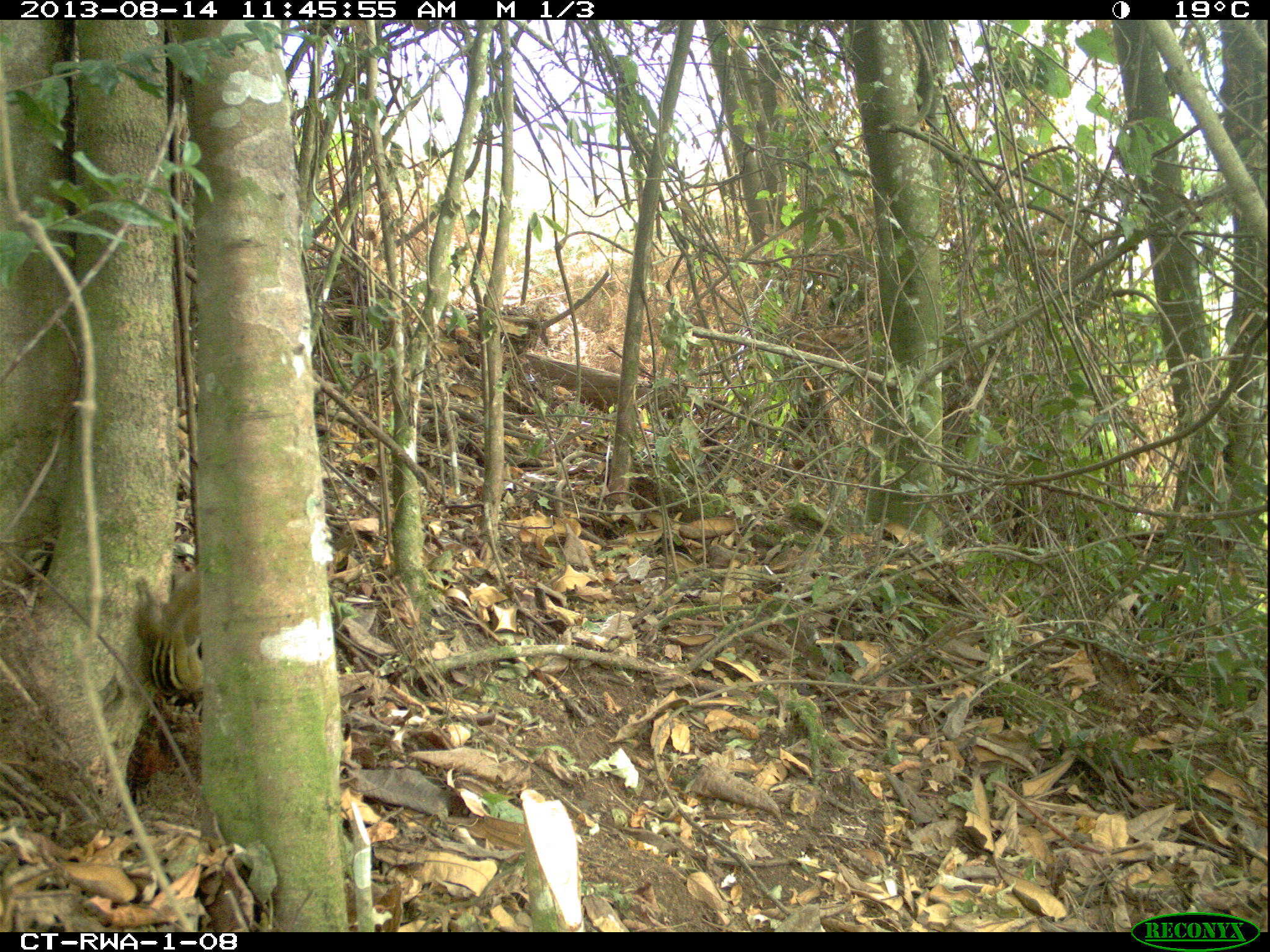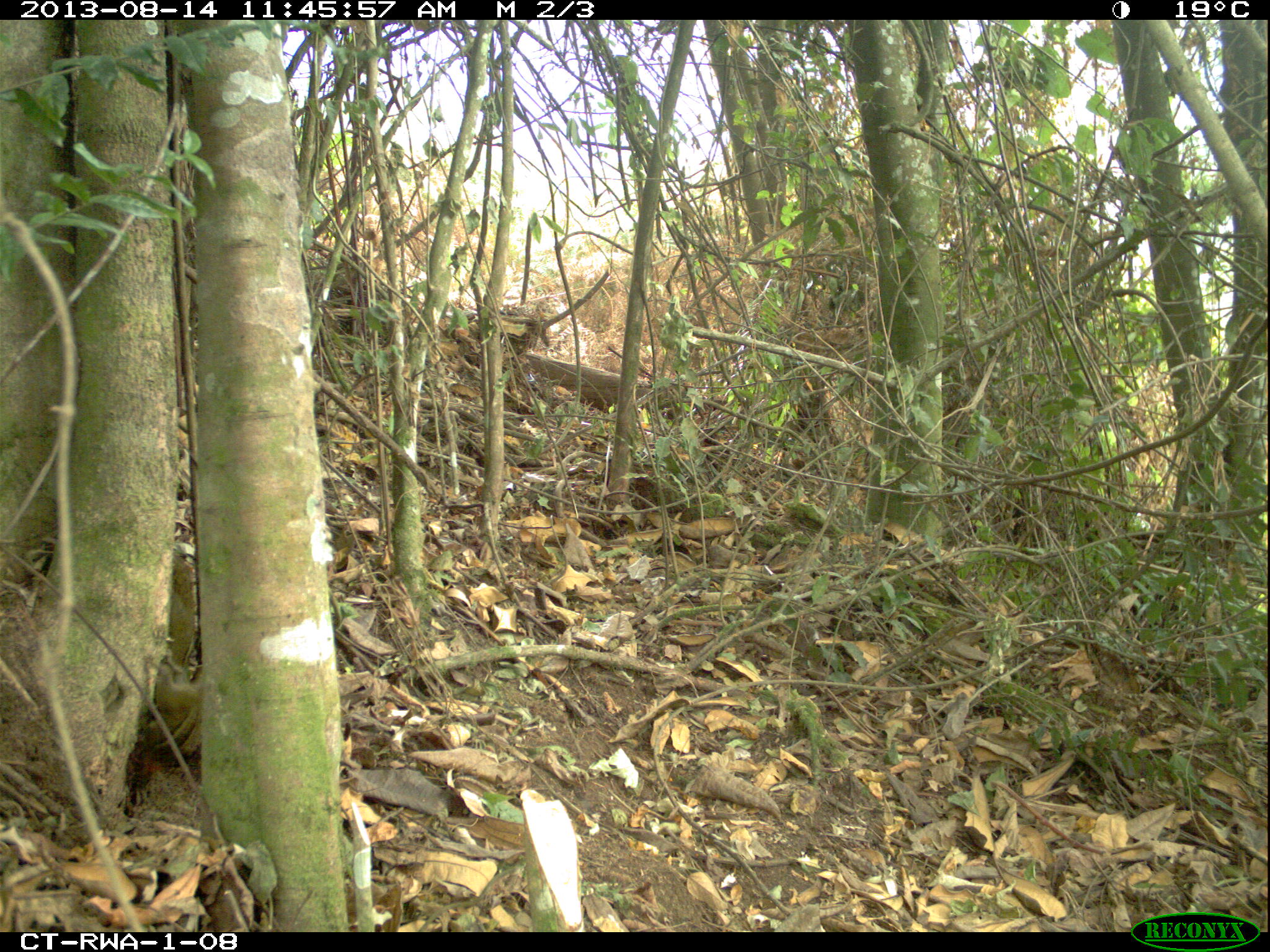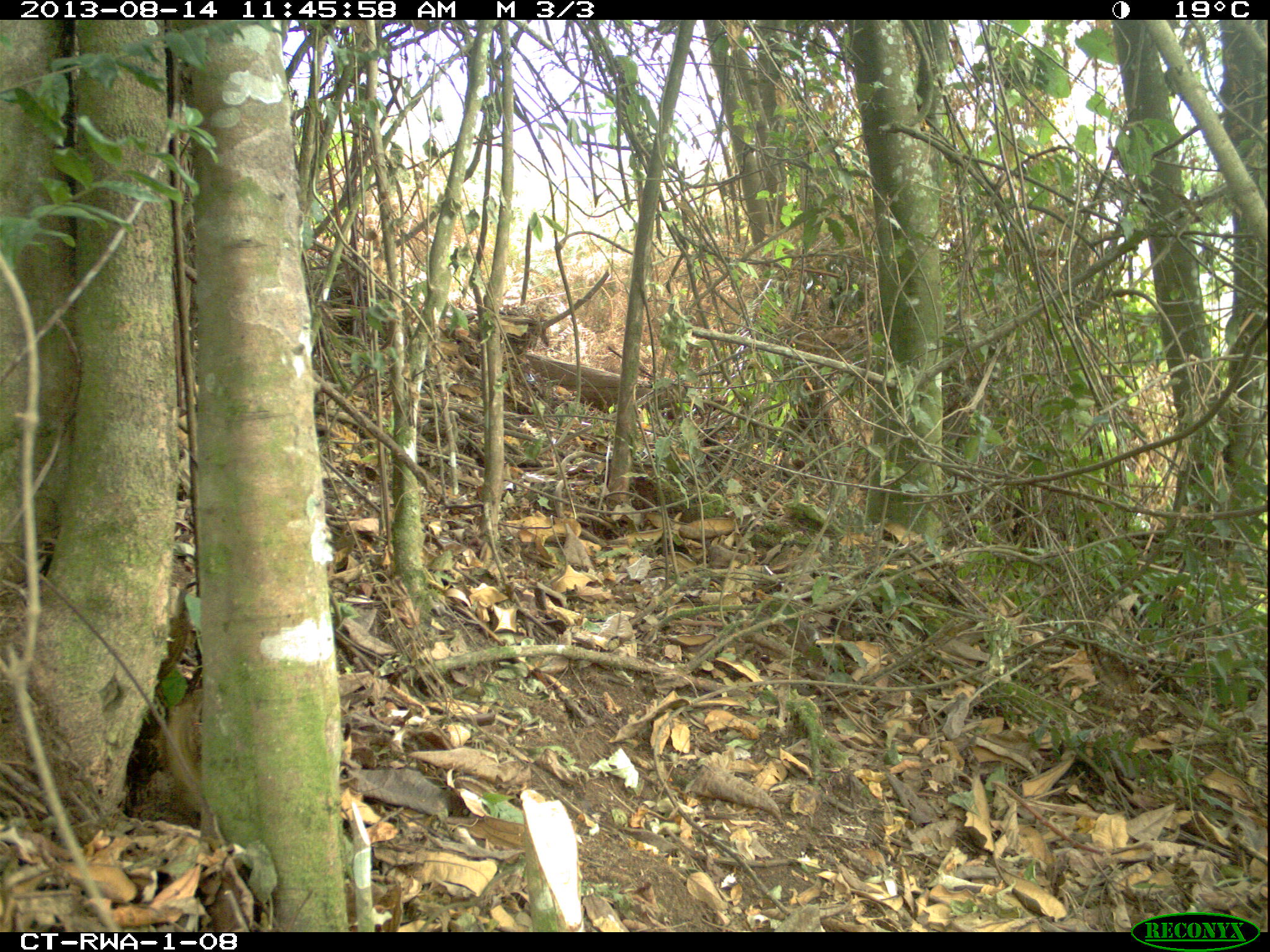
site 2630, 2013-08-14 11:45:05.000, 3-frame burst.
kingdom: Animalia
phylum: Chordata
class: Mammalia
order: Rodentia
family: Sciuridae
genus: Paraxerus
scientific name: Paraxerus boehmi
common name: boehm's bush squirrel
Paraxerus boehmi (boehm's bush squirrel), count 1.